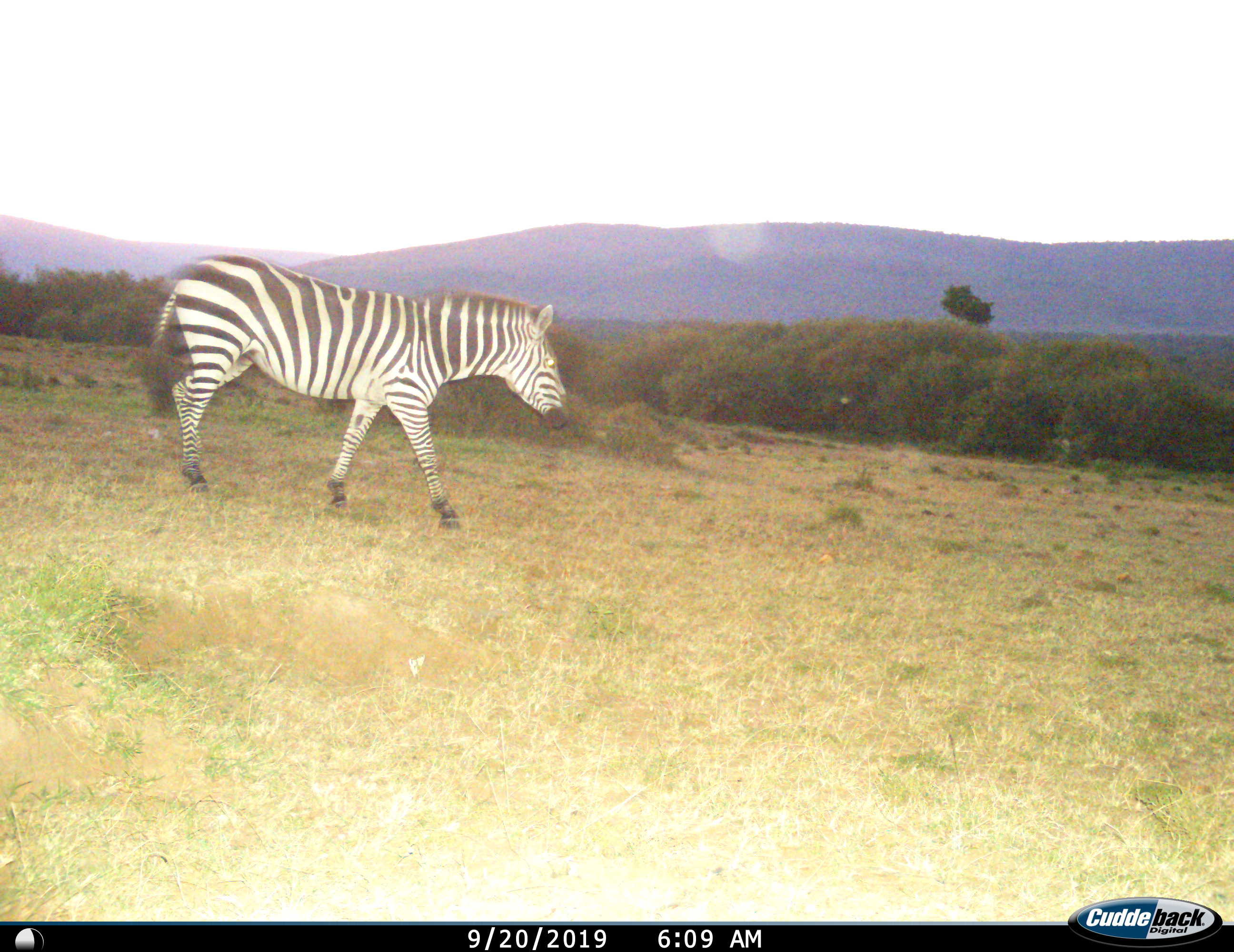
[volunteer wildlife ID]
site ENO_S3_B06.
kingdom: Animalia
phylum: Chordata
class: Mammalia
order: Perissodactyla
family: Equidae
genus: Equus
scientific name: Equus quagga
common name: plains zebra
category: zebraplains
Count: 1.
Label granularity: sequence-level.